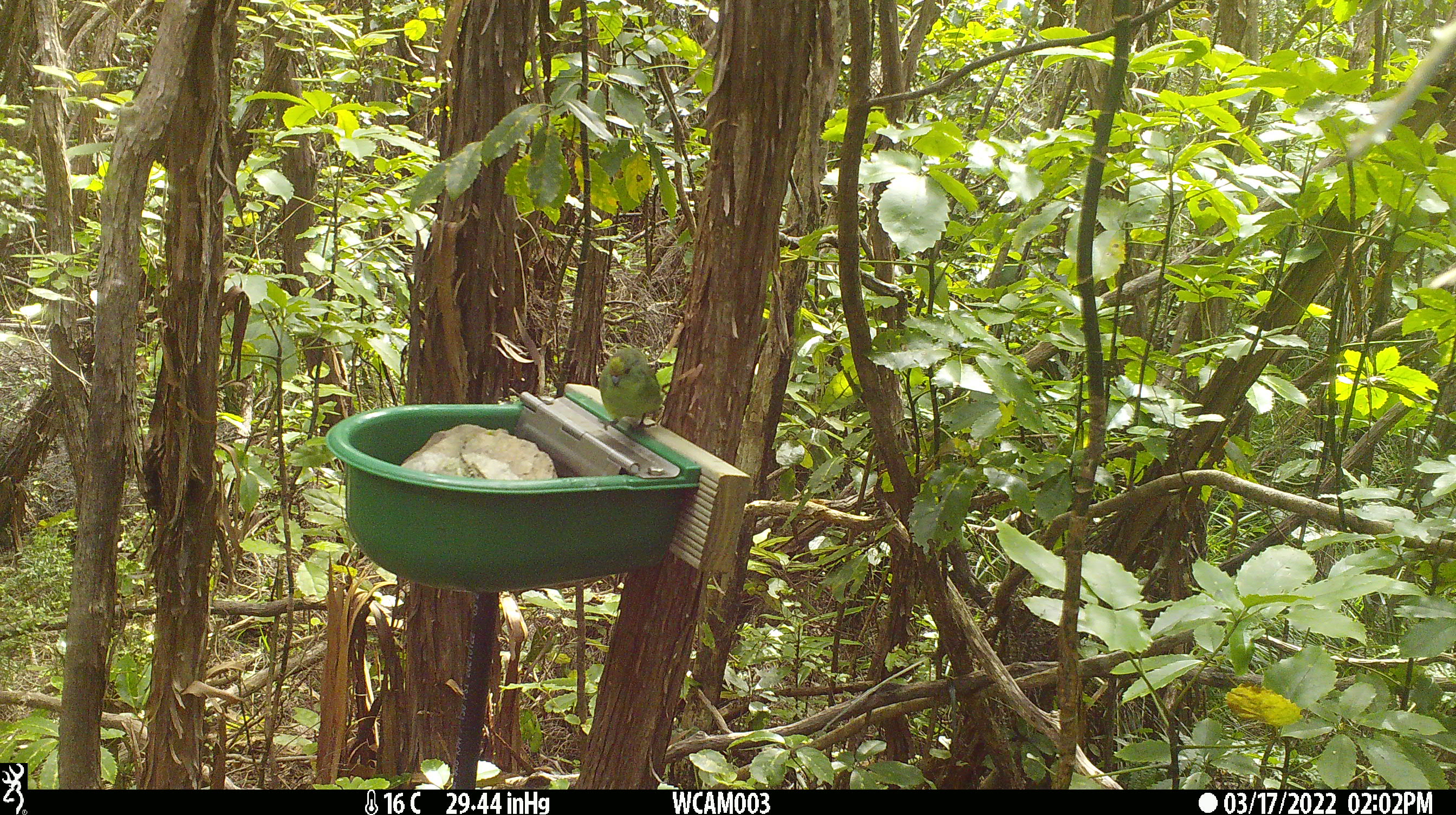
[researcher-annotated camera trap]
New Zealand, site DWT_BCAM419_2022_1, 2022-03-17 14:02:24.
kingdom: Animalia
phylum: Chordata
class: Aves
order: Psittaciformes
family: Psittaculidae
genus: Cyanoramphus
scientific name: Cyanoramphus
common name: parakeet